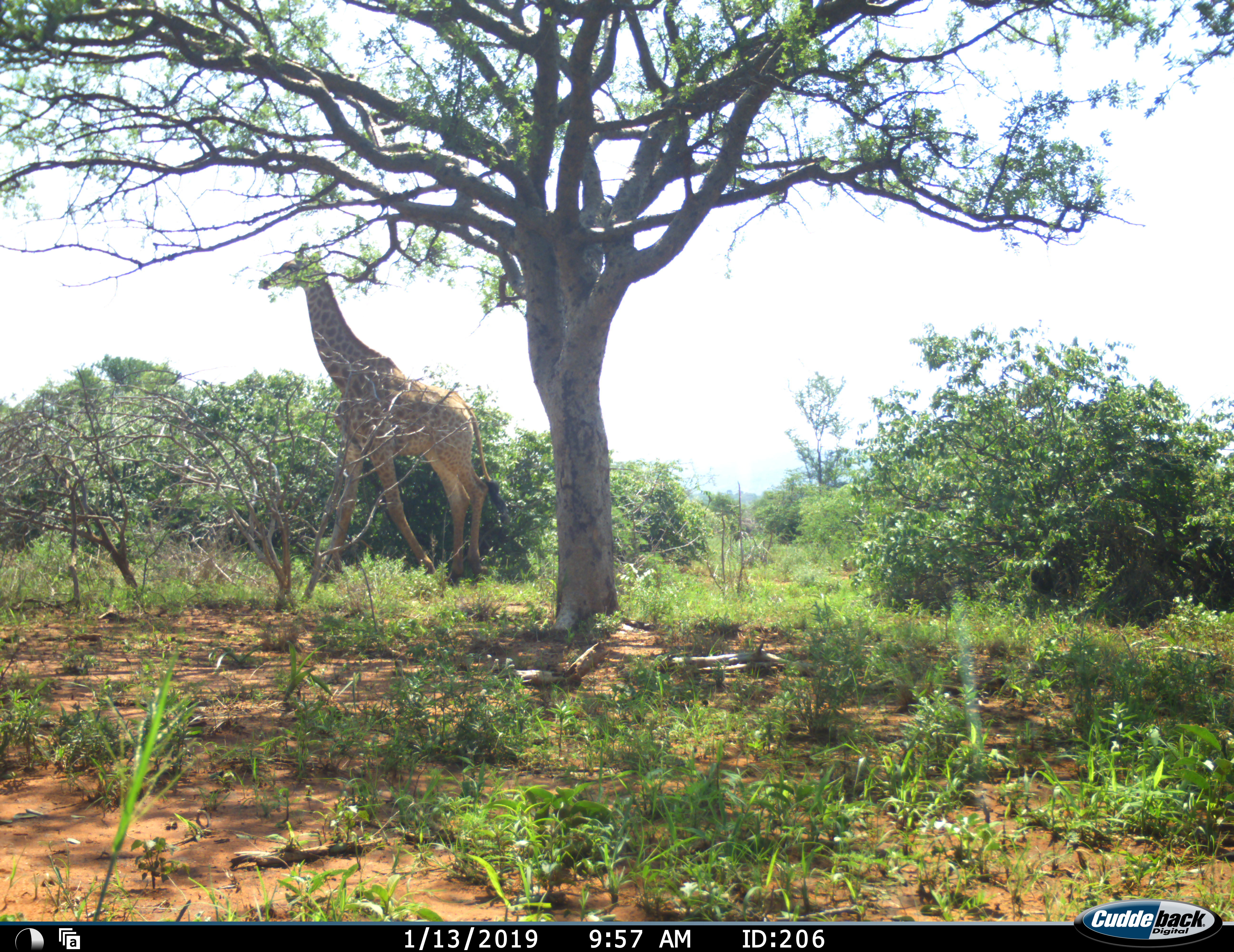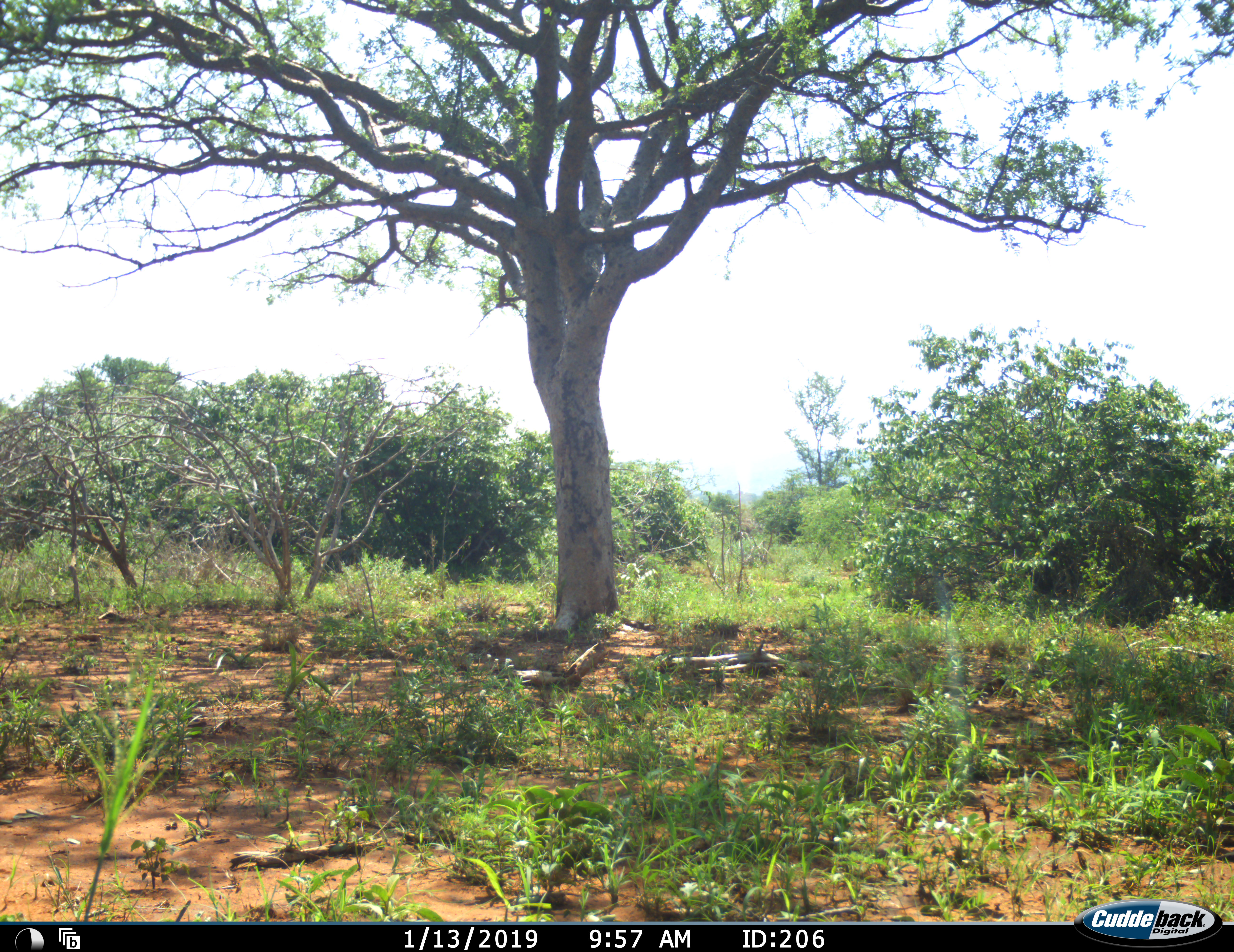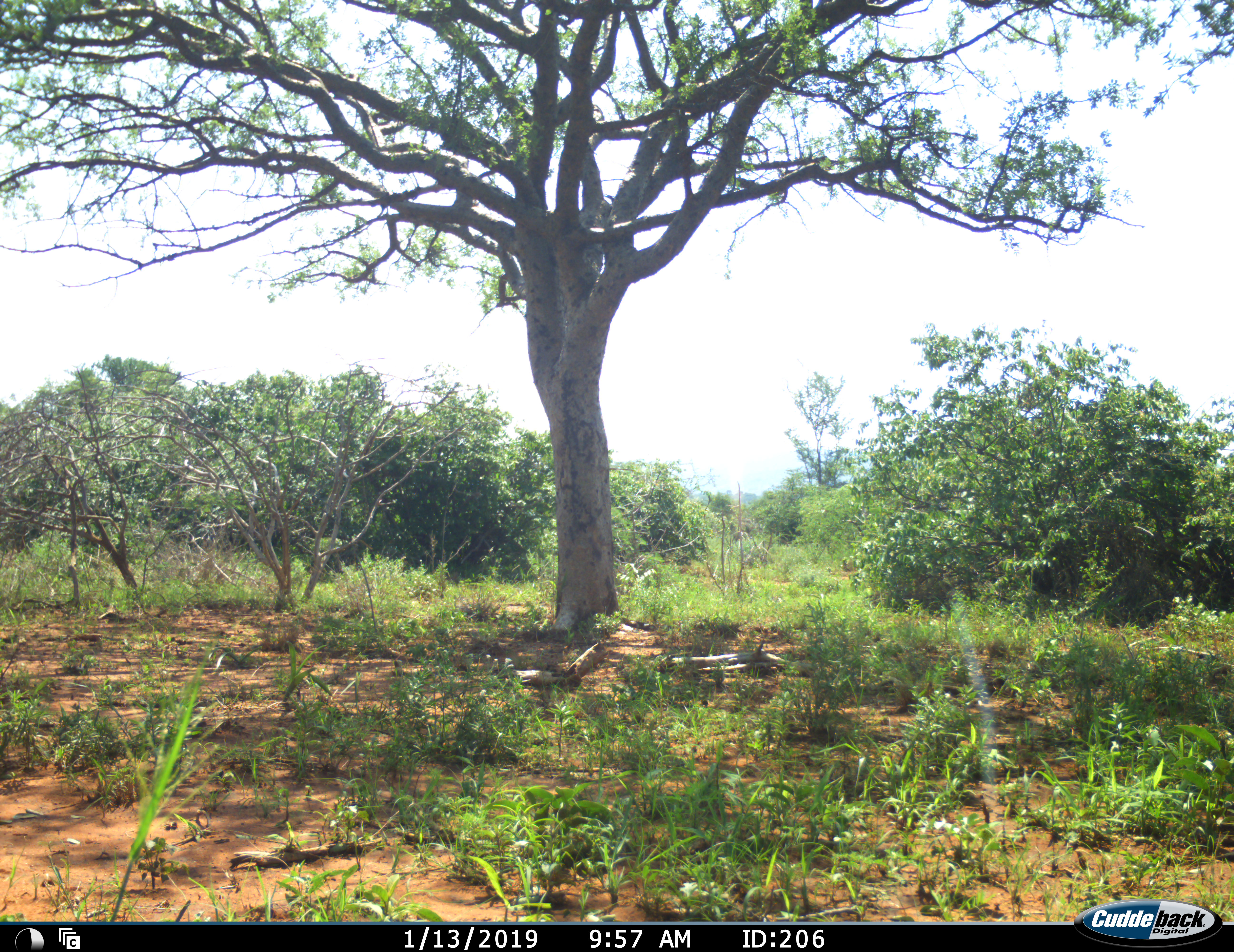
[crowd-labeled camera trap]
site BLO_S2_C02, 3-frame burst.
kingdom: Animalia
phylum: Chordata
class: Mammalia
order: Artiodactyla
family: Giraffidae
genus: Giraffa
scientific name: Giraffa camelopardalis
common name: giraffe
Giraffe (Giraffa camelopardalis), count 1. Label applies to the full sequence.